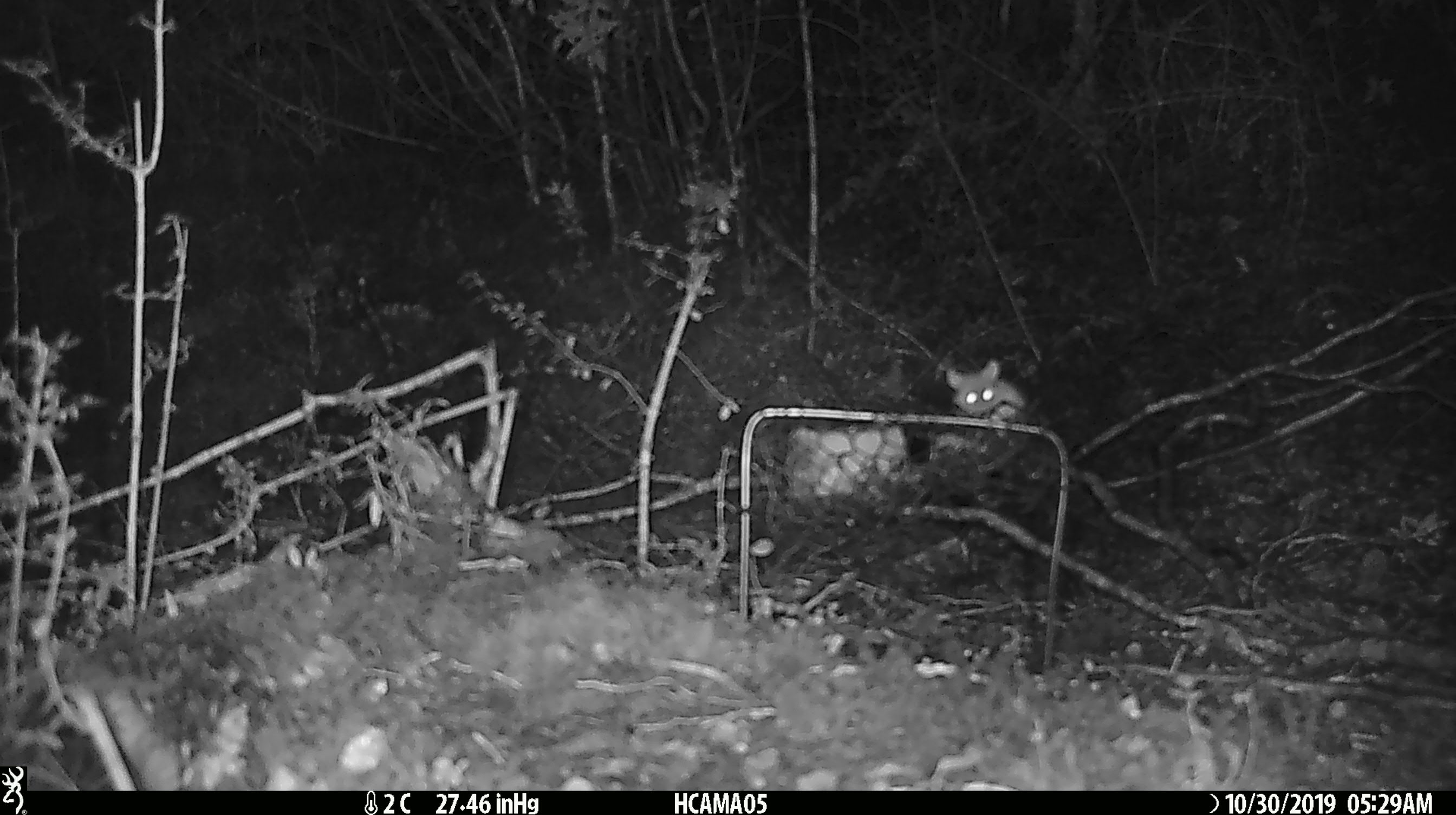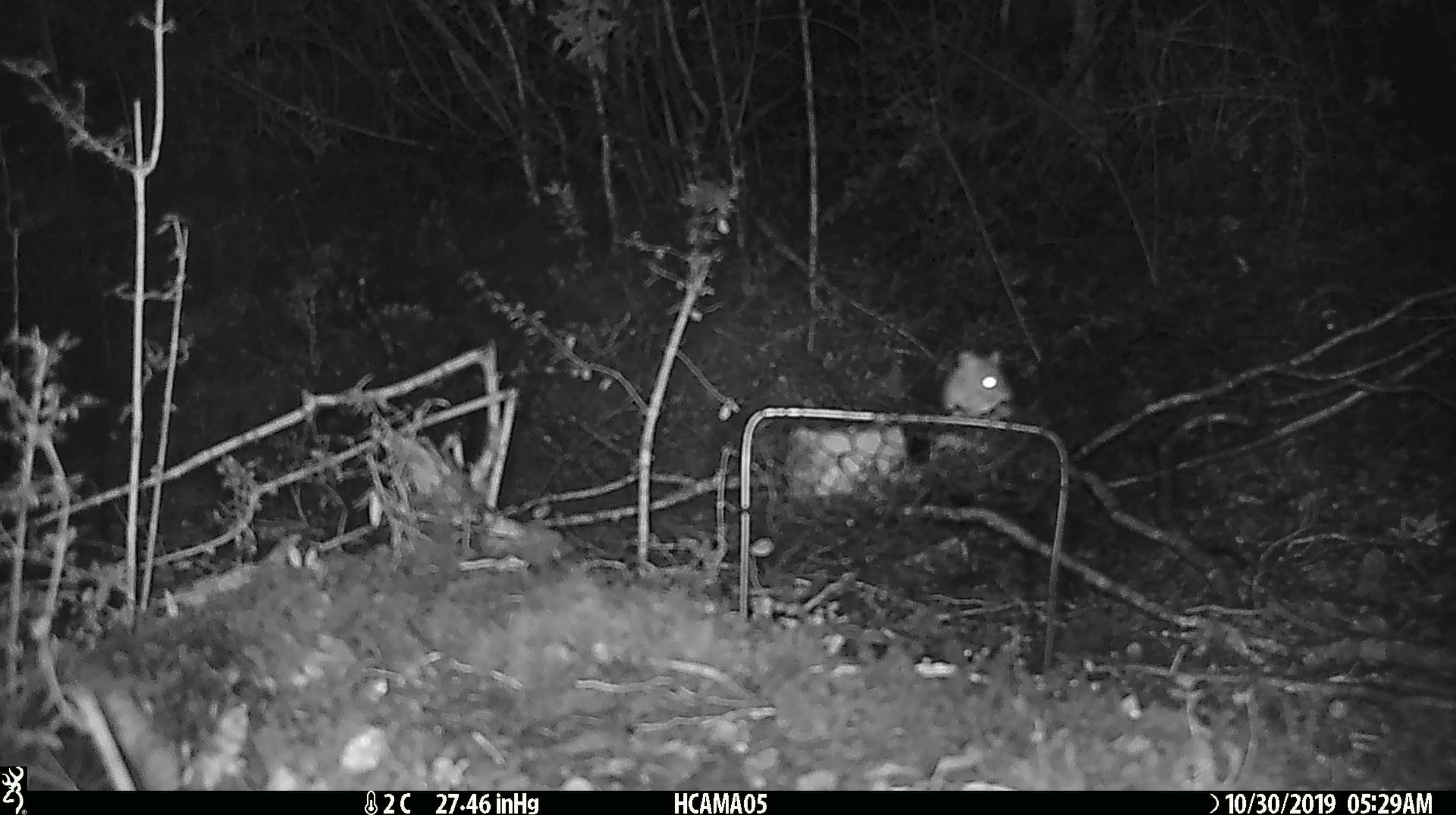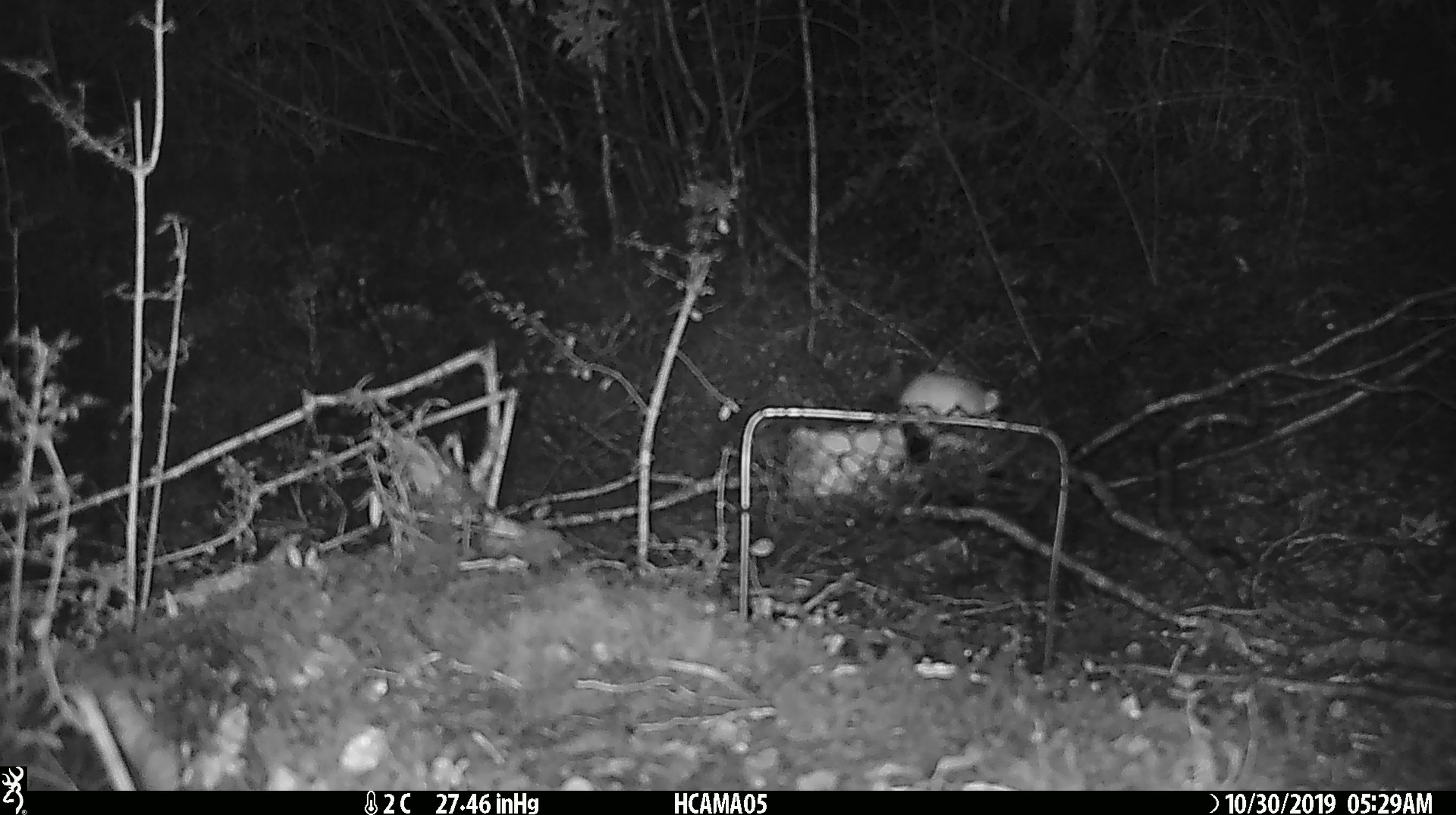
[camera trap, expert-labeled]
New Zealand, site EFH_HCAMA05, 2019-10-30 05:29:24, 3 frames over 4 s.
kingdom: Animalia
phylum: Chordata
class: Mammalia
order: Rodentia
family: Muridae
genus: Mus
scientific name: Mus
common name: mouse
Mouse (Mus).